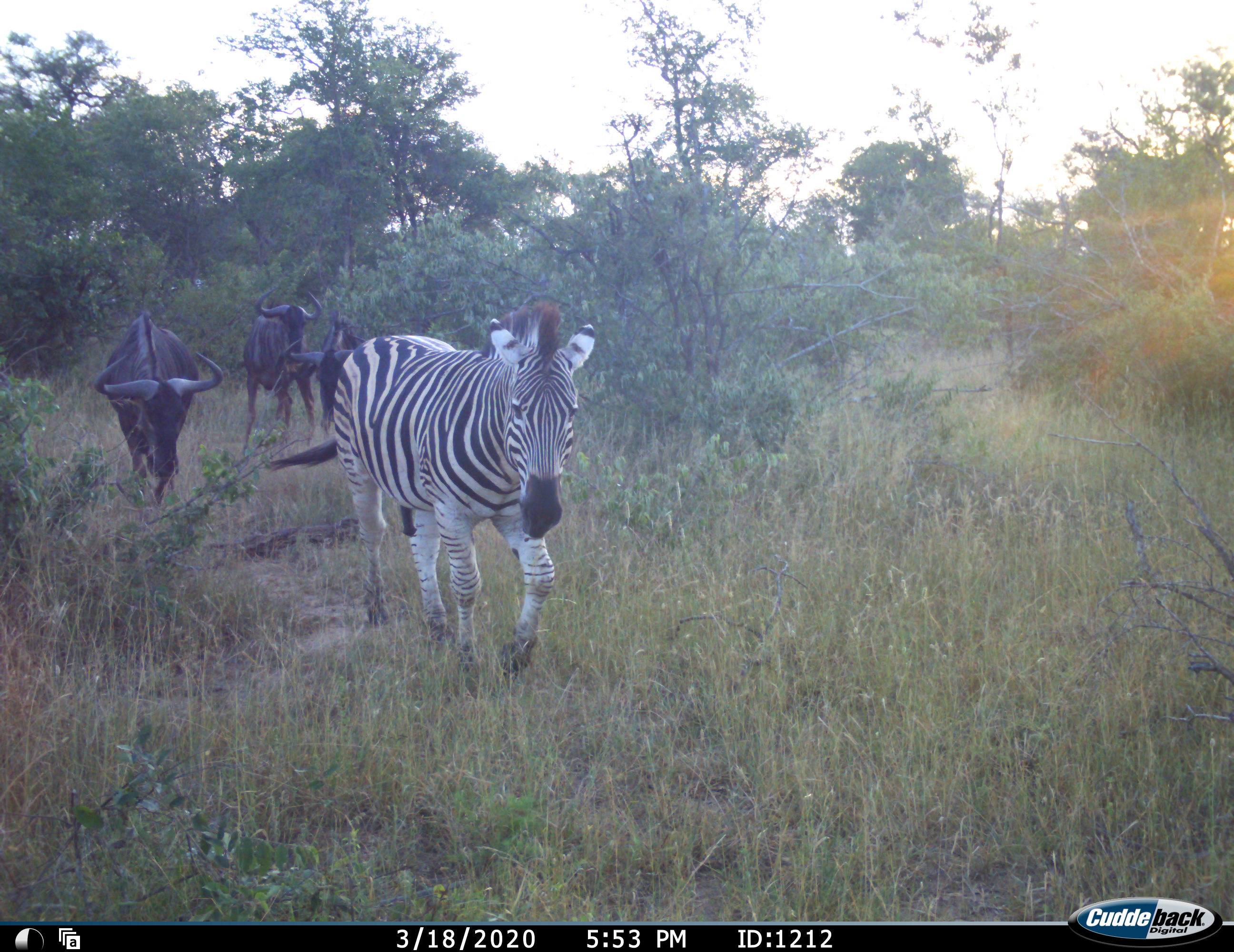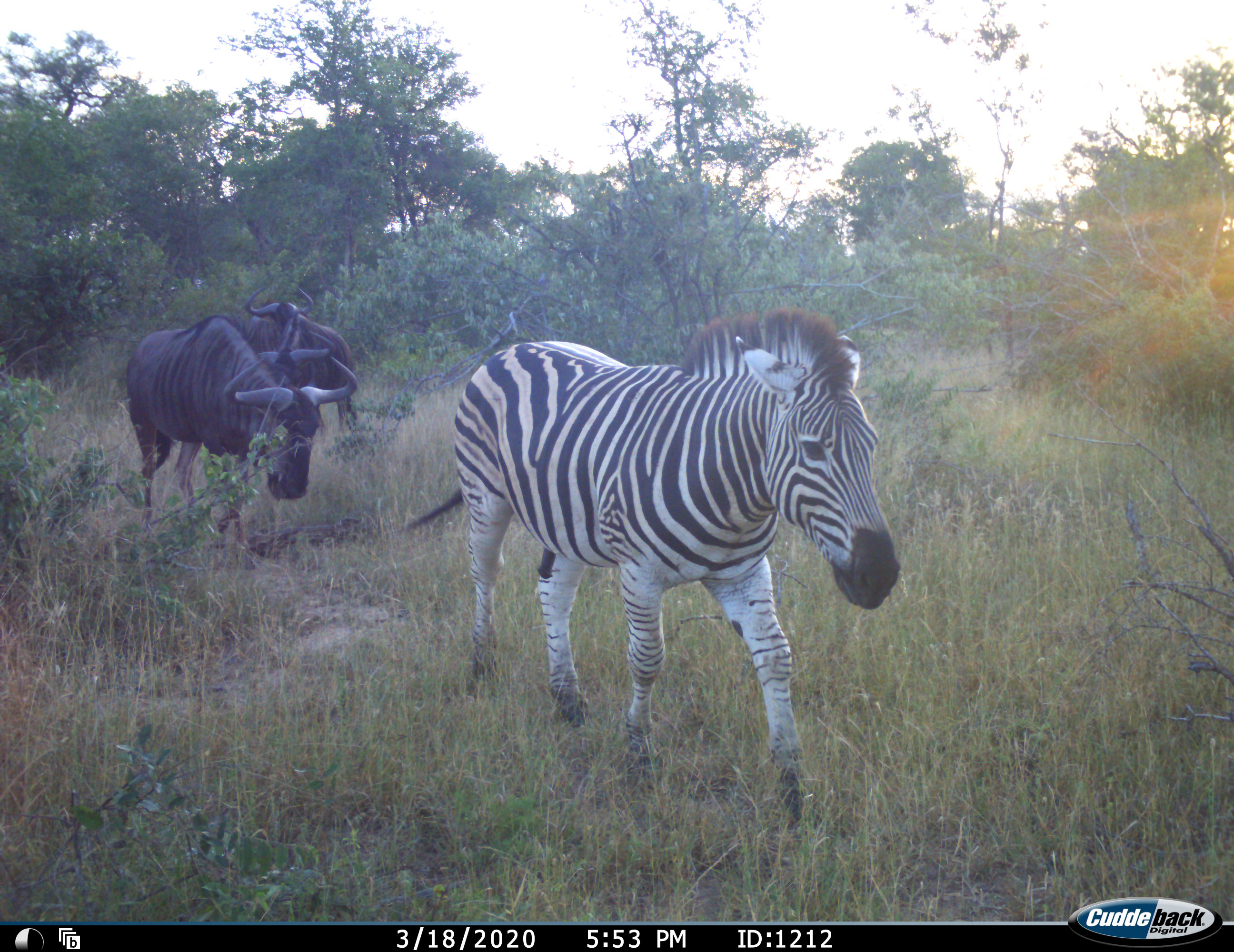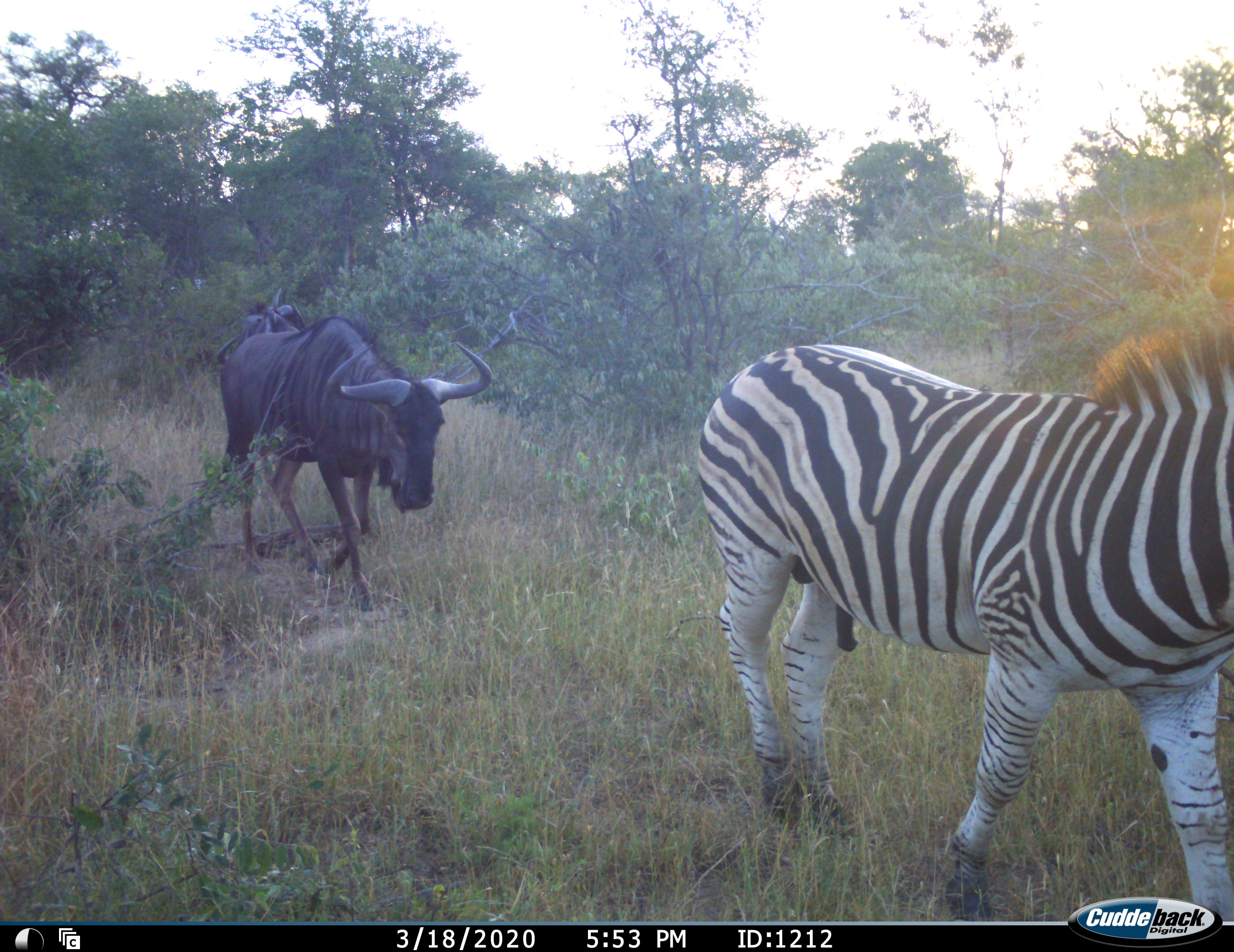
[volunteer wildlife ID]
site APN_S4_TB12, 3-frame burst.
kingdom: Animalia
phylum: Chordata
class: Mammalia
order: Artiodactyla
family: Bovidae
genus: Connochaetes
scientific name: Connochaetes taurinus taurinus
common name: blue wildebeest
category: wildebeestblue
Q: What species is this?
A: Wildebeestblue (blue wildebeest) (Connochaetes taurinus taurinus).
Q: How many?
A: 3.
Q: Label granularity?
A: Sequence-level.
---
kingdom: Animalia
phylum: Chordata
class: Mammalia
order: Perissodactyla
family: Equidae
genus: Equus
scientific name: Equus quagga burchellii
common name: burchell's zebra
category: zebraburchells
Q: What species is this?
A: Zebraburchells (burchell's zebra) (Equus quagga burchellii).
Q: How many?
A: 1.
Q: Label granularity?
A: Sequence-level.